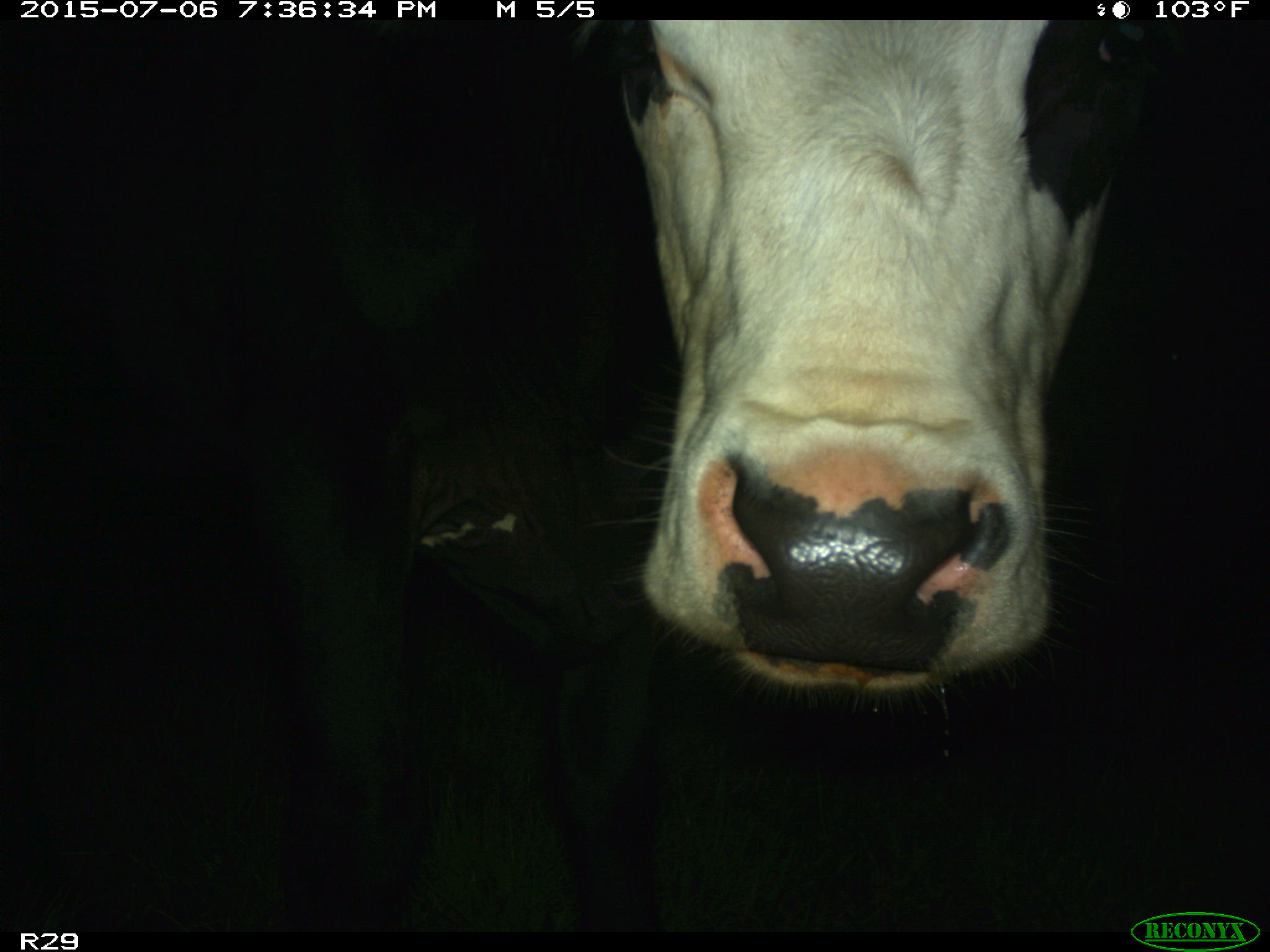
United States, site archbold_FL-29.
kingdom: Animalia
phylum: Chordata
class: Mammalia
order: Artiodactyla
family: Bovidae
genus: Bos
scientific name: Bos taurus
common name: domestic cow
Bos taurus (domestic cow).